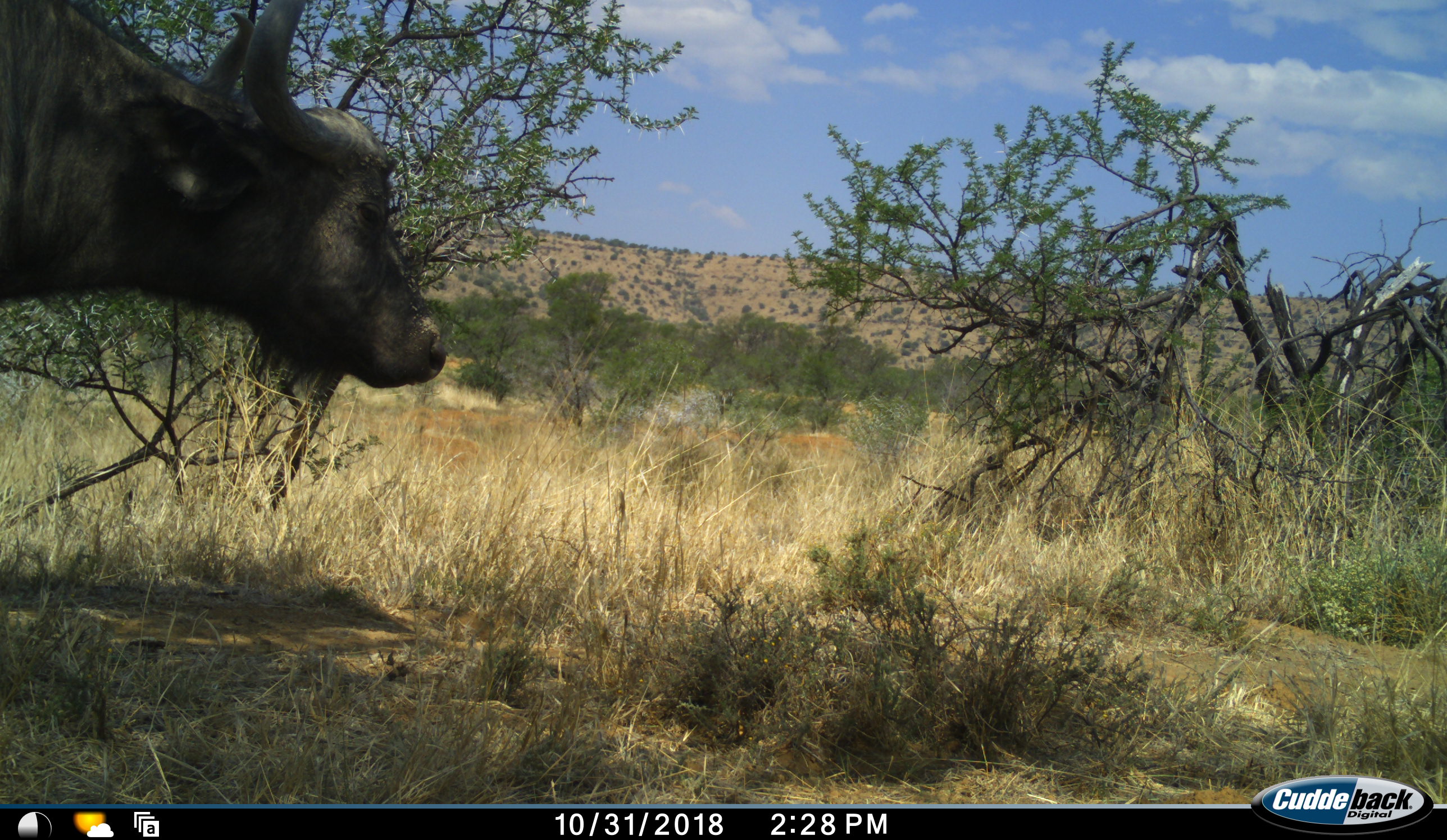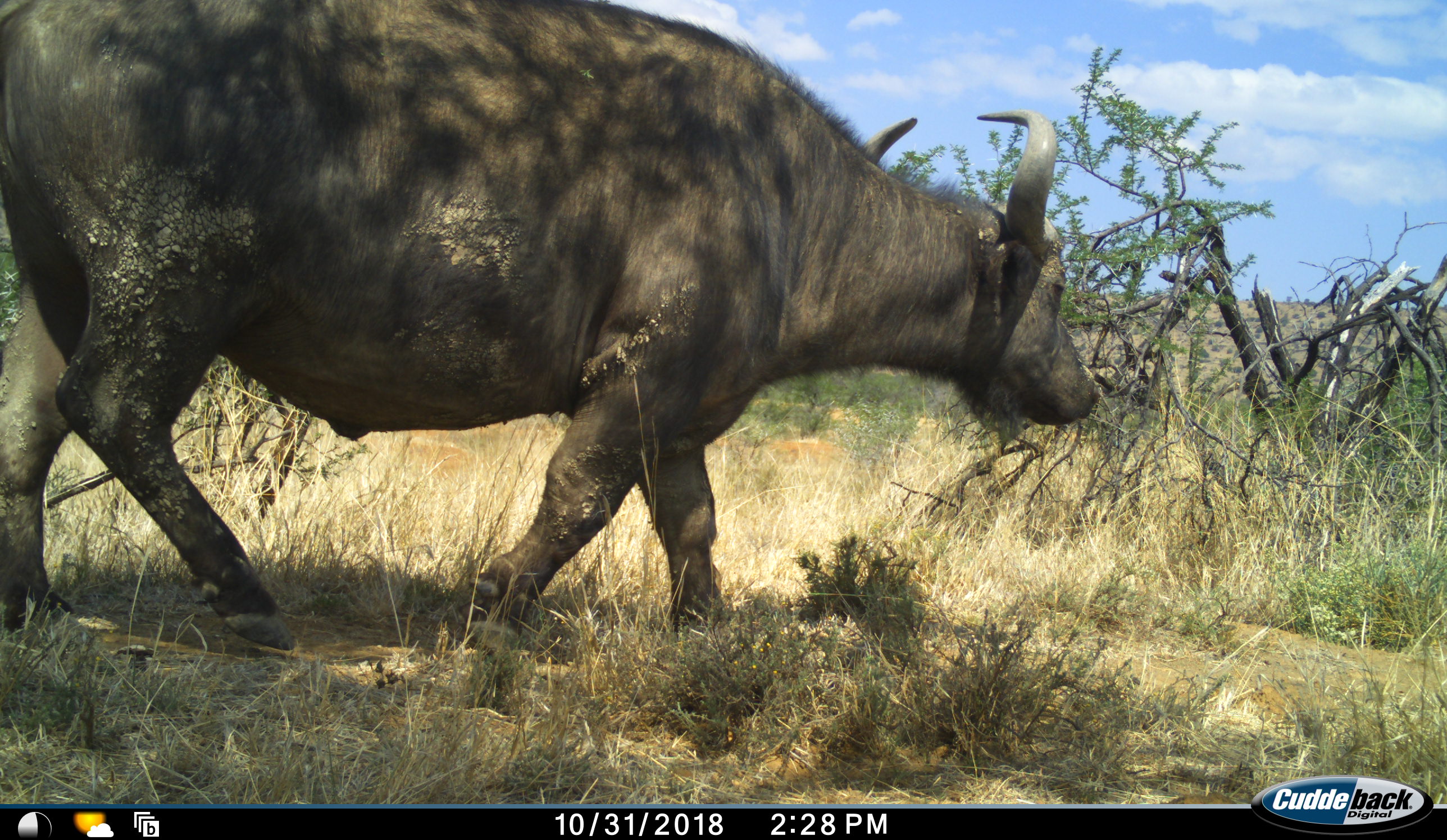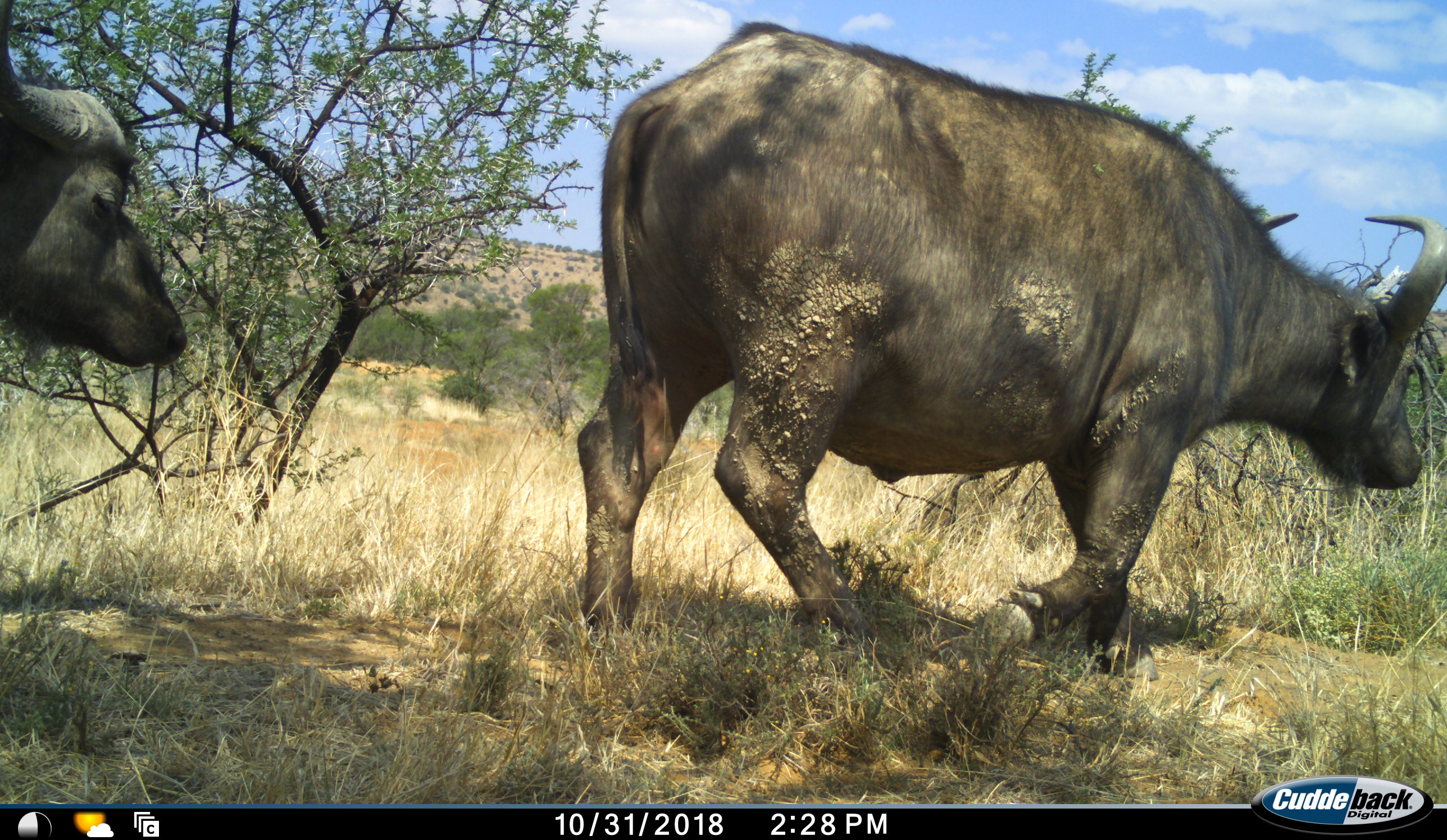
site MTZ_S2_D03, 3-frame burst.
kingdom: Animalia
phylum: Chordata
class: Mammalia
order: Artiodactyla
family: Bovidae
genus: Syncerus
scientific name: Syncerus caffer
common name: african buffalo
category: buffalo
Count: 2.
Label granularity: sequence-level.